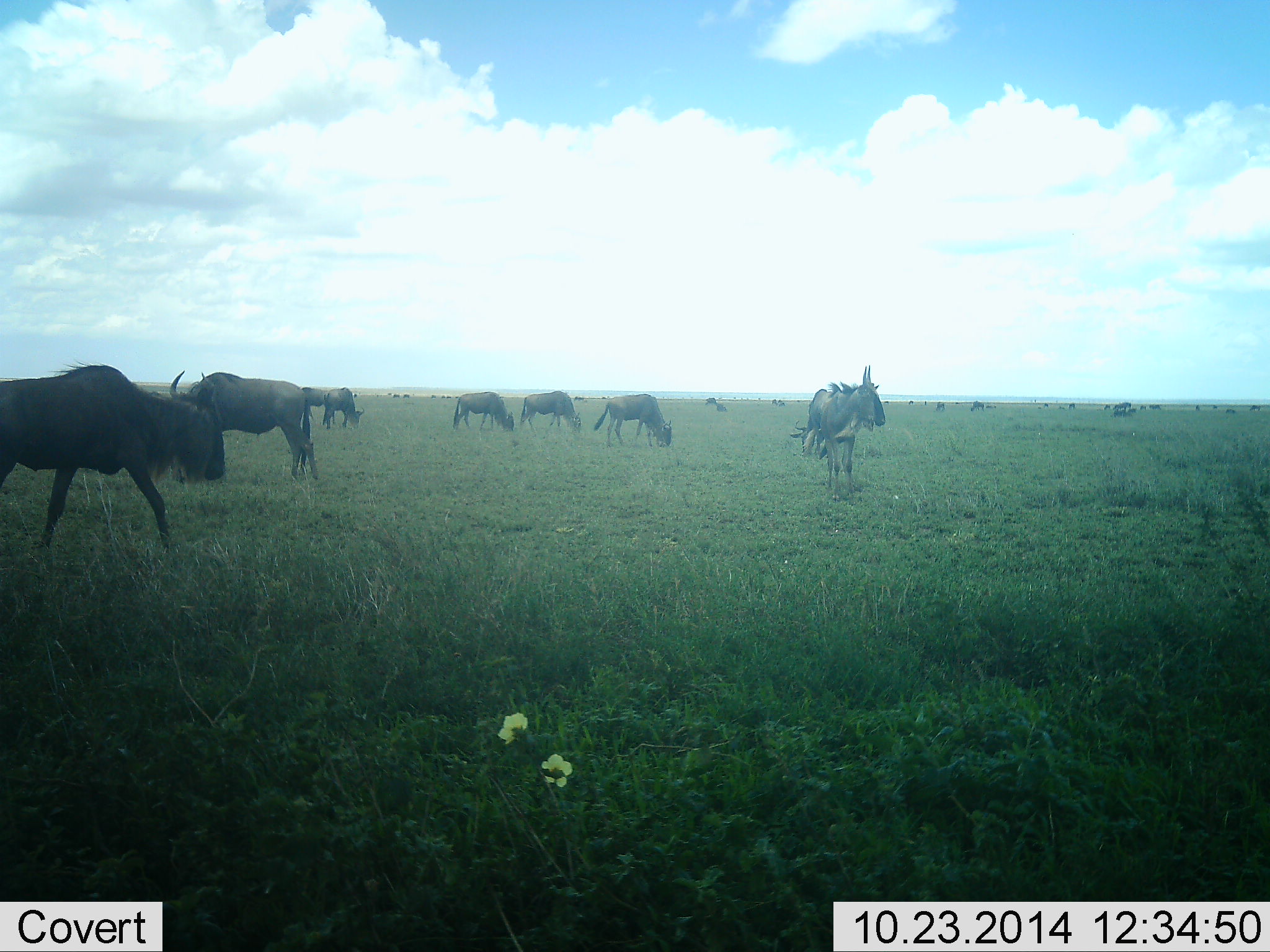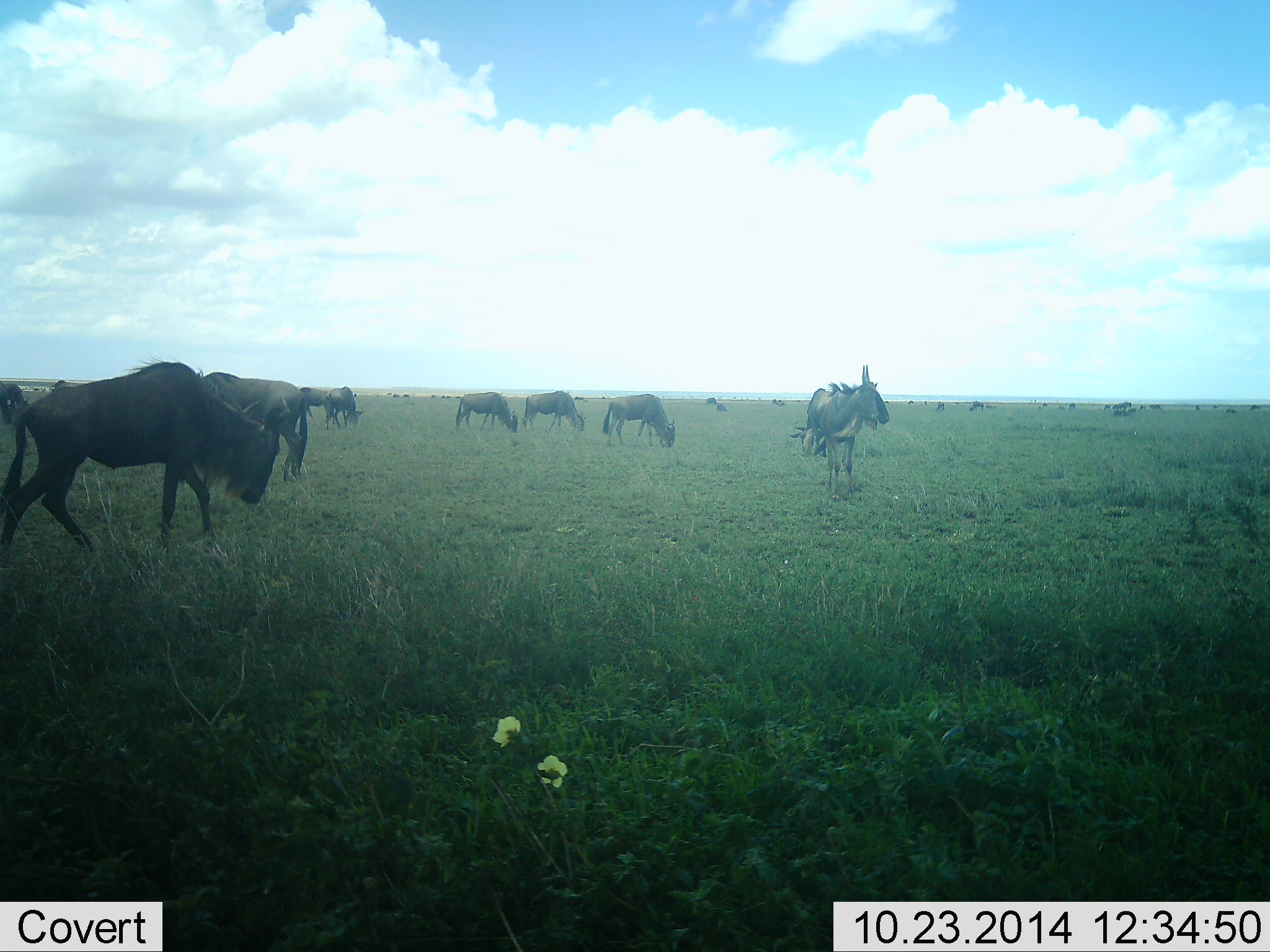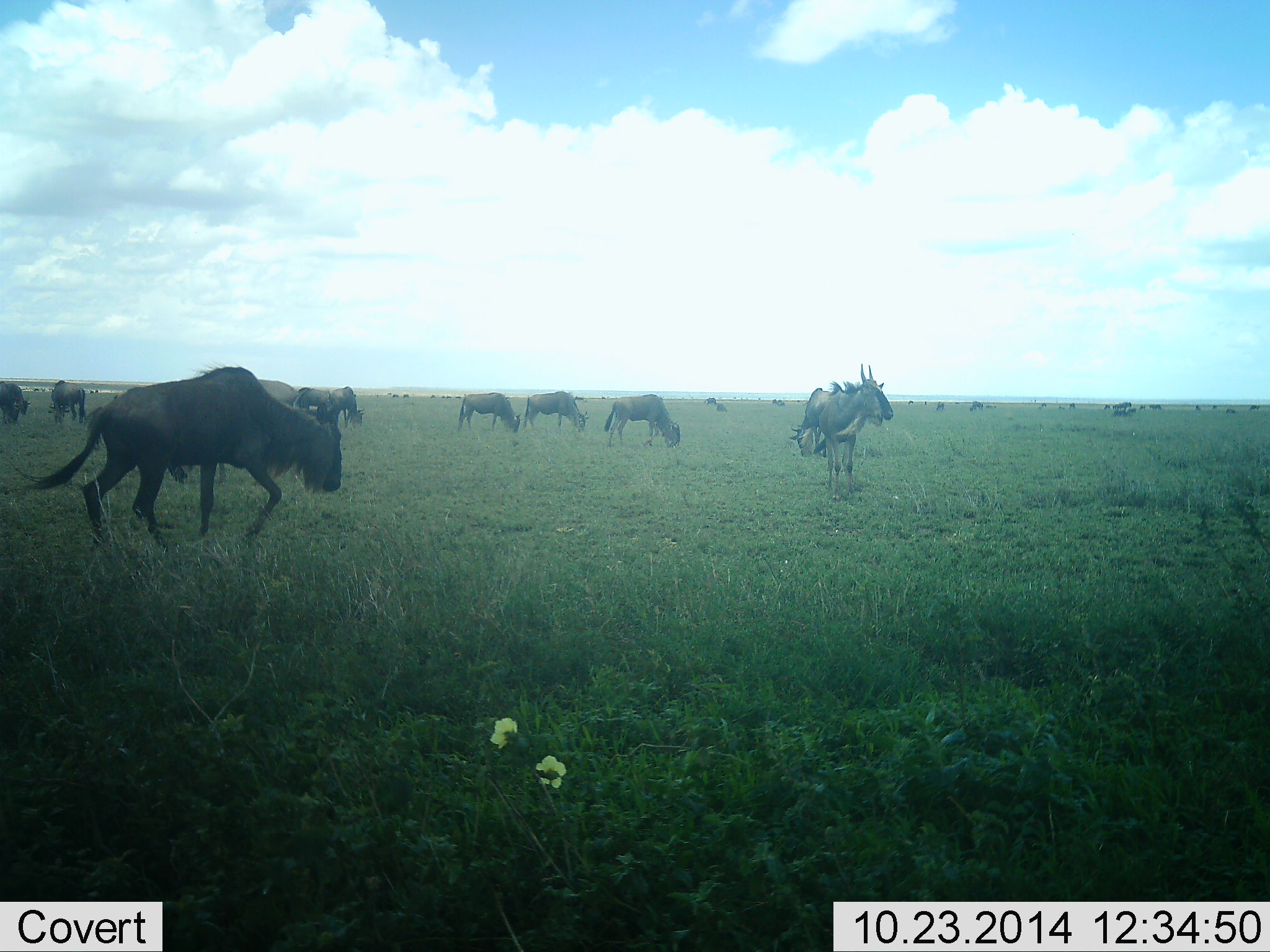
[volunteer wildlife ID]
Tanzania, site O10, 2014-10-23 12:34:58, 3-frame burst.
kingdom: Animalia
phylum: Chordata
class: Mammalia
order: Artiodactyla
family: Bovidae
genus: Connochaetes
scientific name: Connochaetes taurinus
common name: blue wildebeest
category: wildebeest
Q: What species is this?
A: Wildebeest (blue wildebeest) (Connochaetes taurinus).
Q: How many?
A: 11-50.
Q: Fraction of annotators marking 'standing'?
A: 60%.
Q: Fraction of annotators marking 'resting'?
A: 20%.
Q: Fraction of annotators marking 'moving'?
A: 50%.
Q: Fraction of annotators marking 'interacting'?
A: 10%.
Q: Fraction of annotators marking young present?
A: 0%.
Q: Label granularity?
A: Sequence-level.